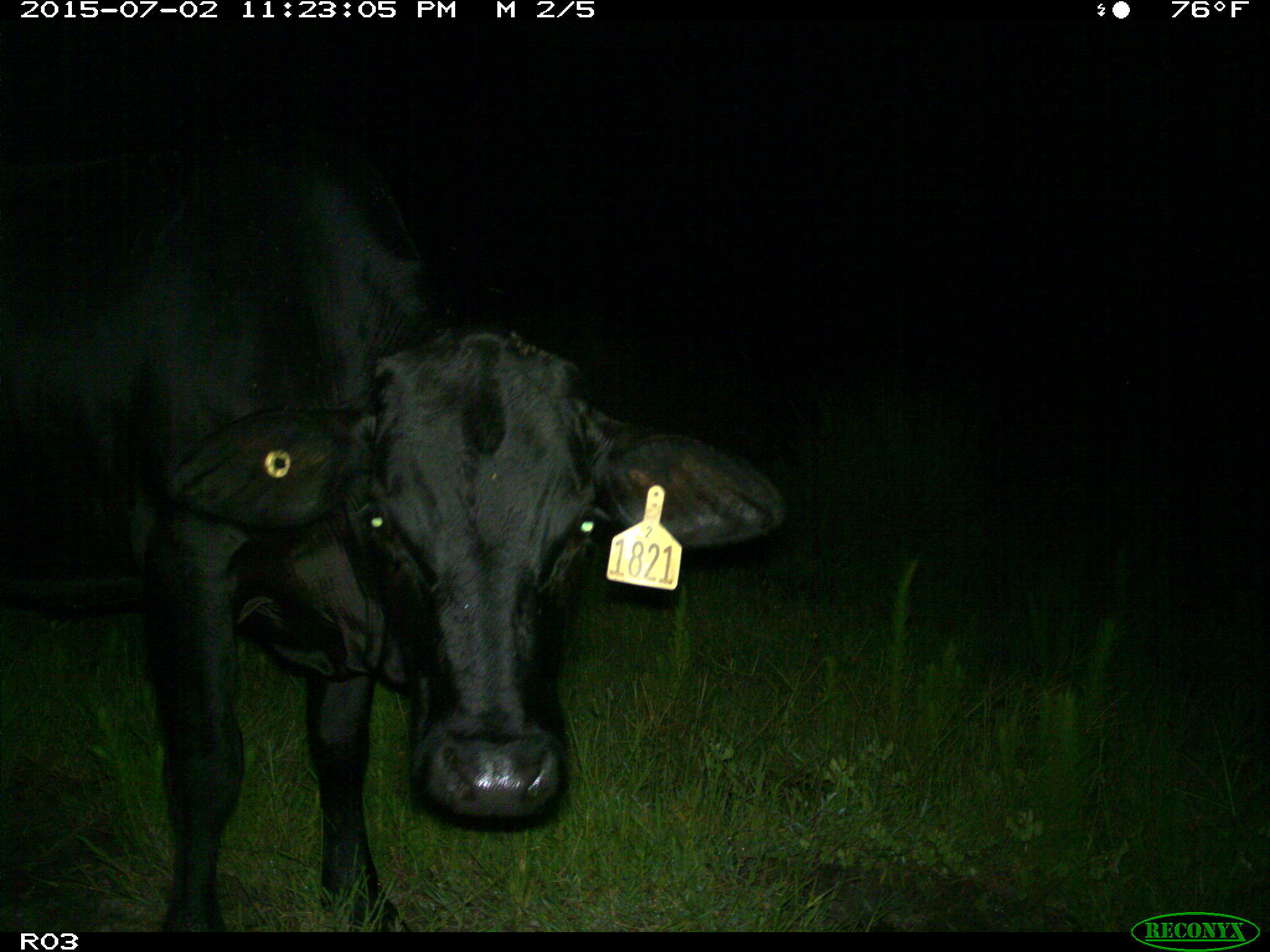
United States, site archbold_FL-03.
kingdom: Animalia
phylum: Chordata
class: Mammalia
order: Artiodactyla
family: Bovidae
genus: Bos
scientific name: Bos taurus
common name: domestic cow